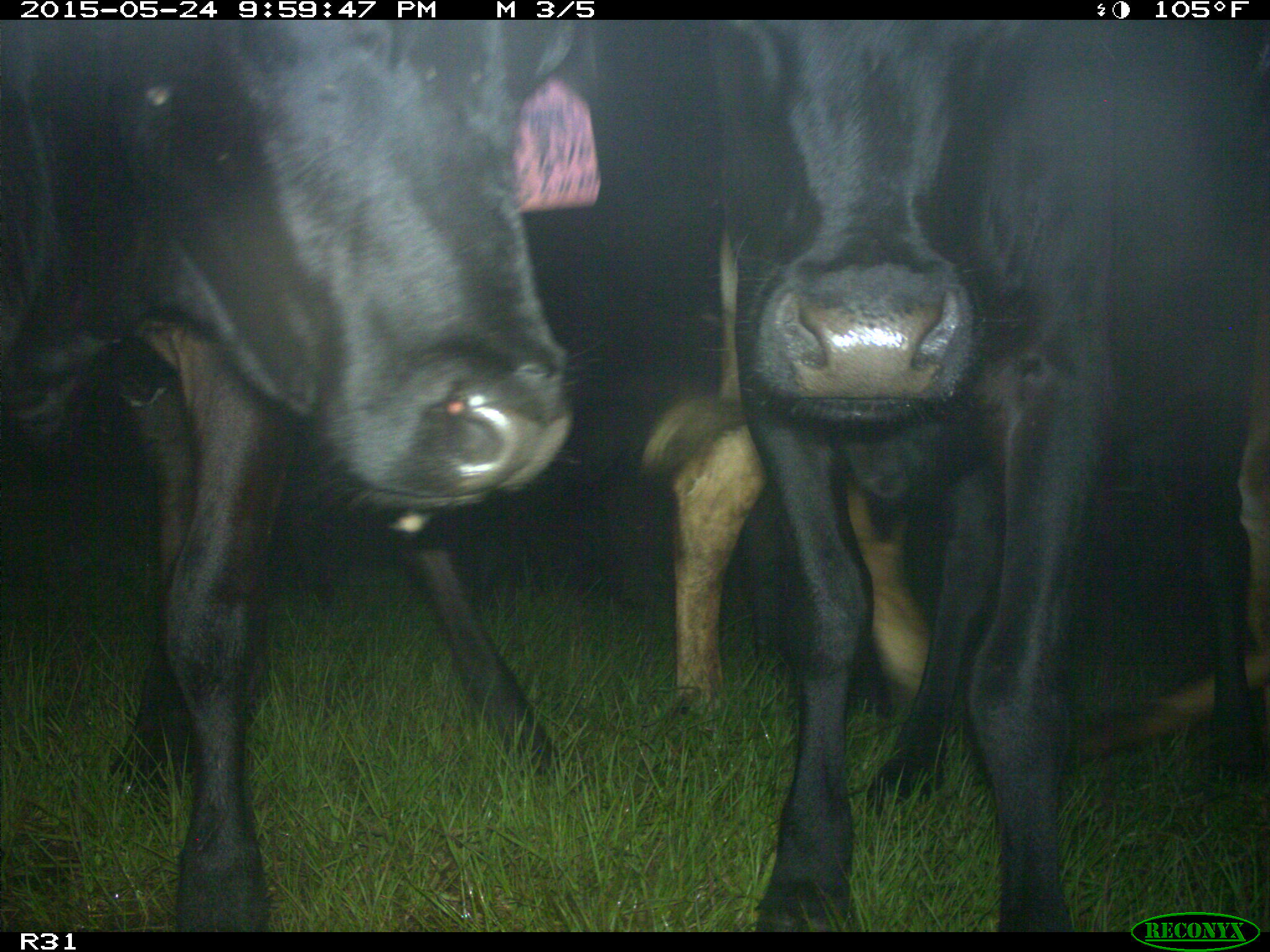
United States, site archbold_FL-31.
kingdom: Animalia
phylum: Chordata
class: Mammalia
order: Artiodactyla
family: Bovidae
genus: Bos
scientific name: Bos taurus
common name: domestic cow